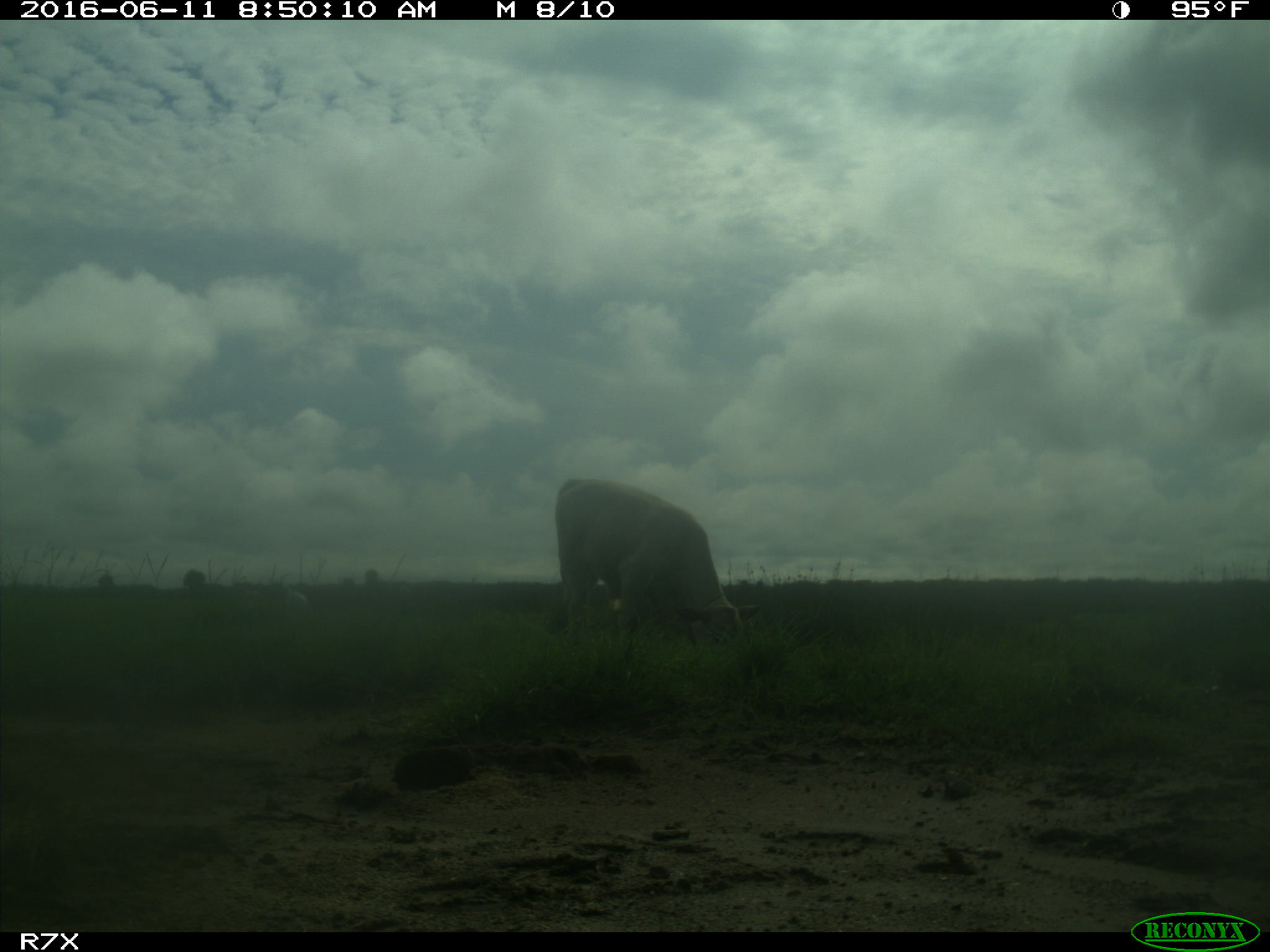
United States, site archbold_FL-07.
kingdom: Animalia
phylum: Chordata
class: Mammalia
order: Artiodactyla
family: Bovidae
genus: Bos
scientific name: Bos taurus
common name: domestic cow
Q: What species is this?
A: Bos taurus (domestic cow).